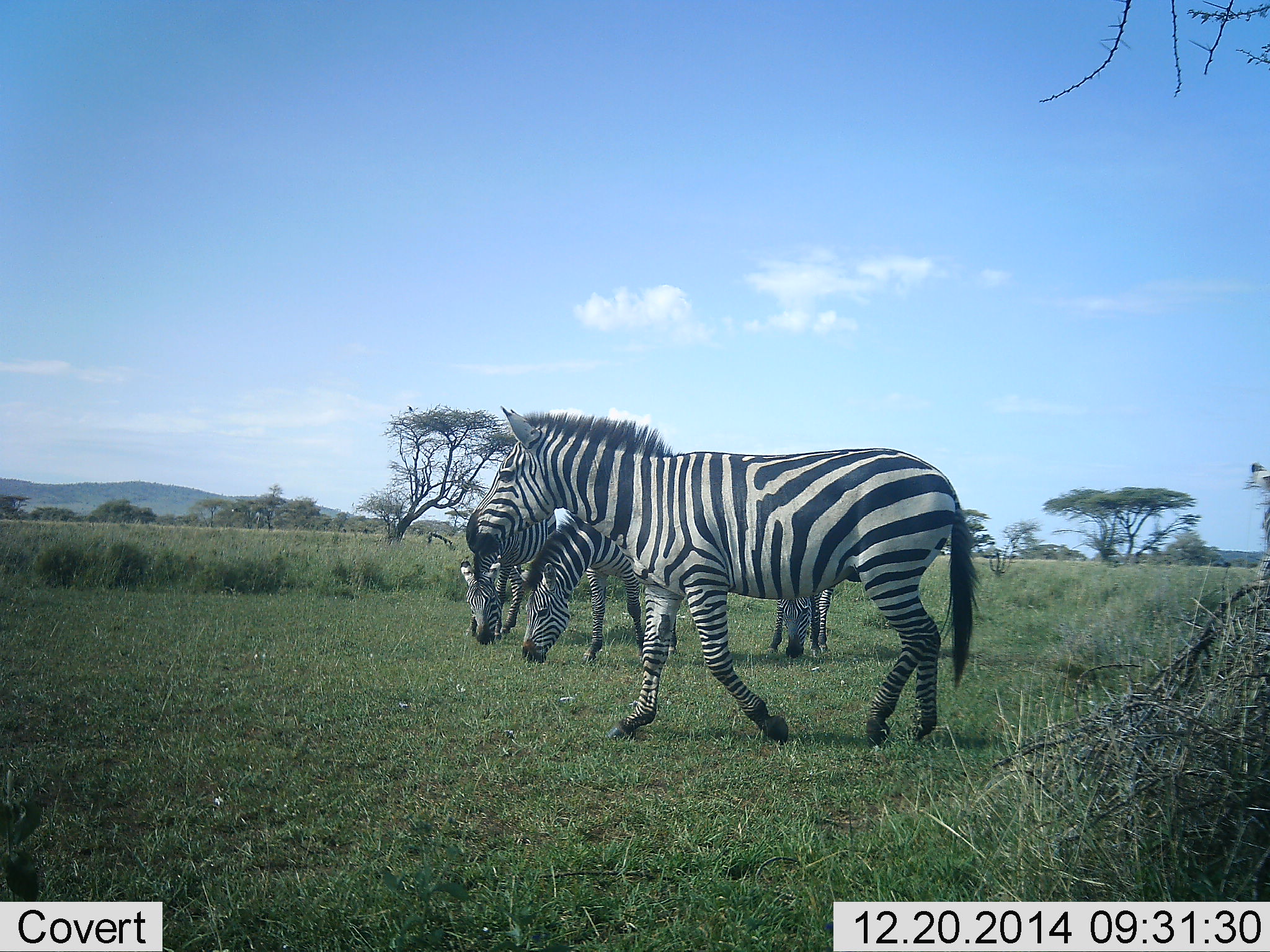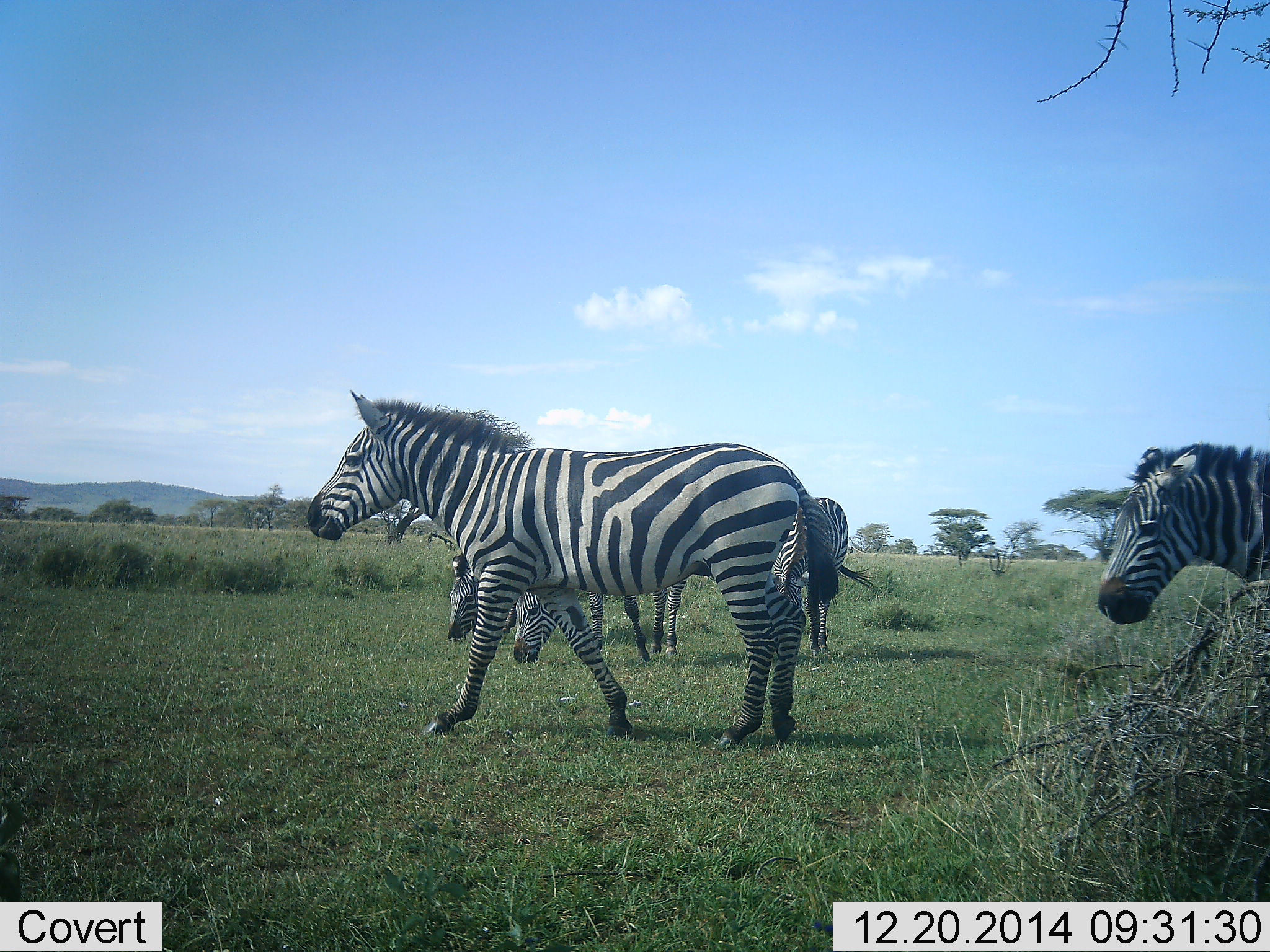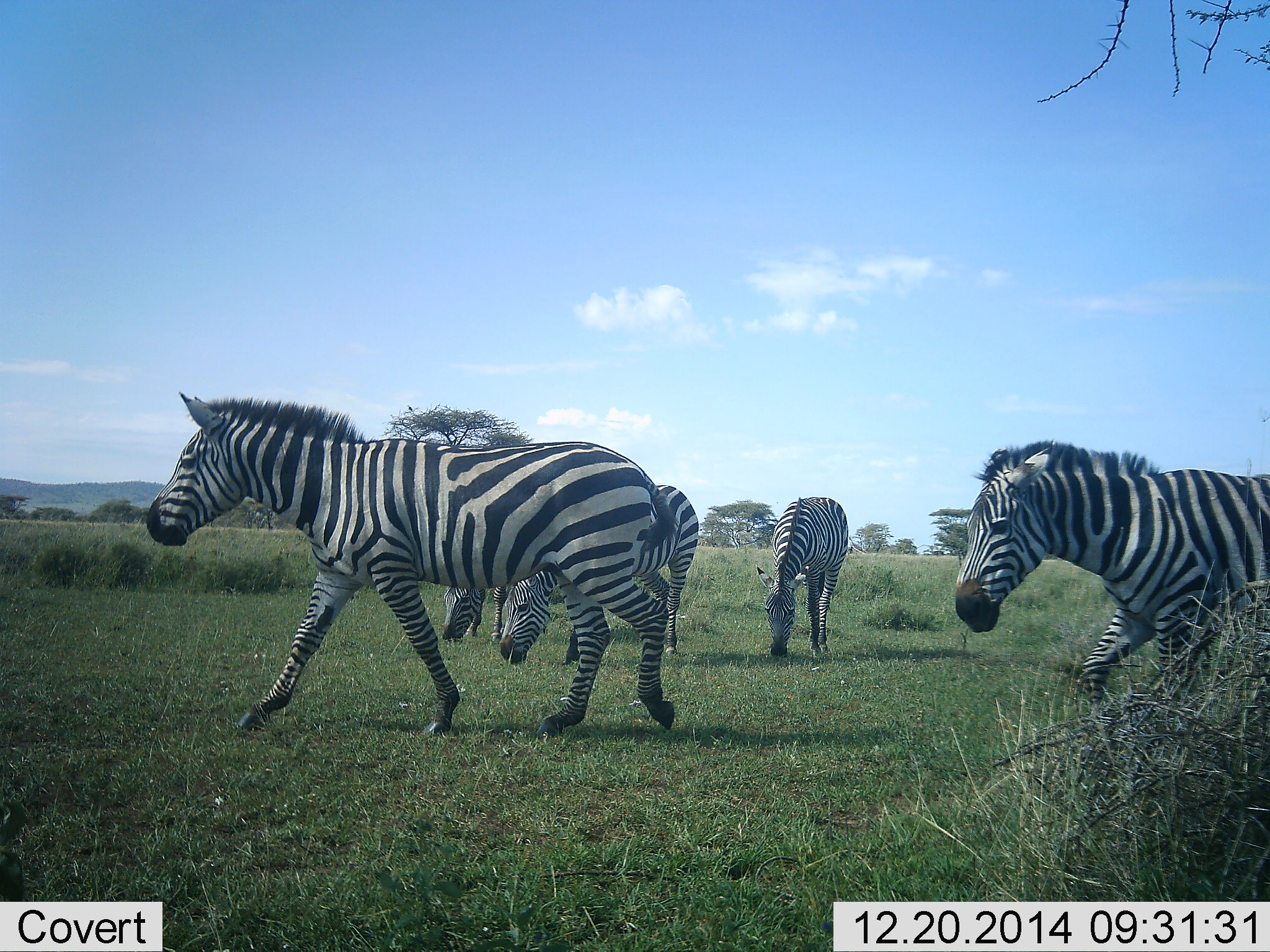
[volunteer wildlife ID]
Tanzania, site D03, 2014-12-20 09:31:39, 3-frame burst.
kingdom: Animalia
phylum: Chordata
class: Mammalia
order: Perissodactyla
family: Equidae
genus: Equus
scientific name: Equus quagga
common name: plains zebra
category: zebra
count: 5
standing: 30%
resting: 0%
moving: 80%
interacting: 0%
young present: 0%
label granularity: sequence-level